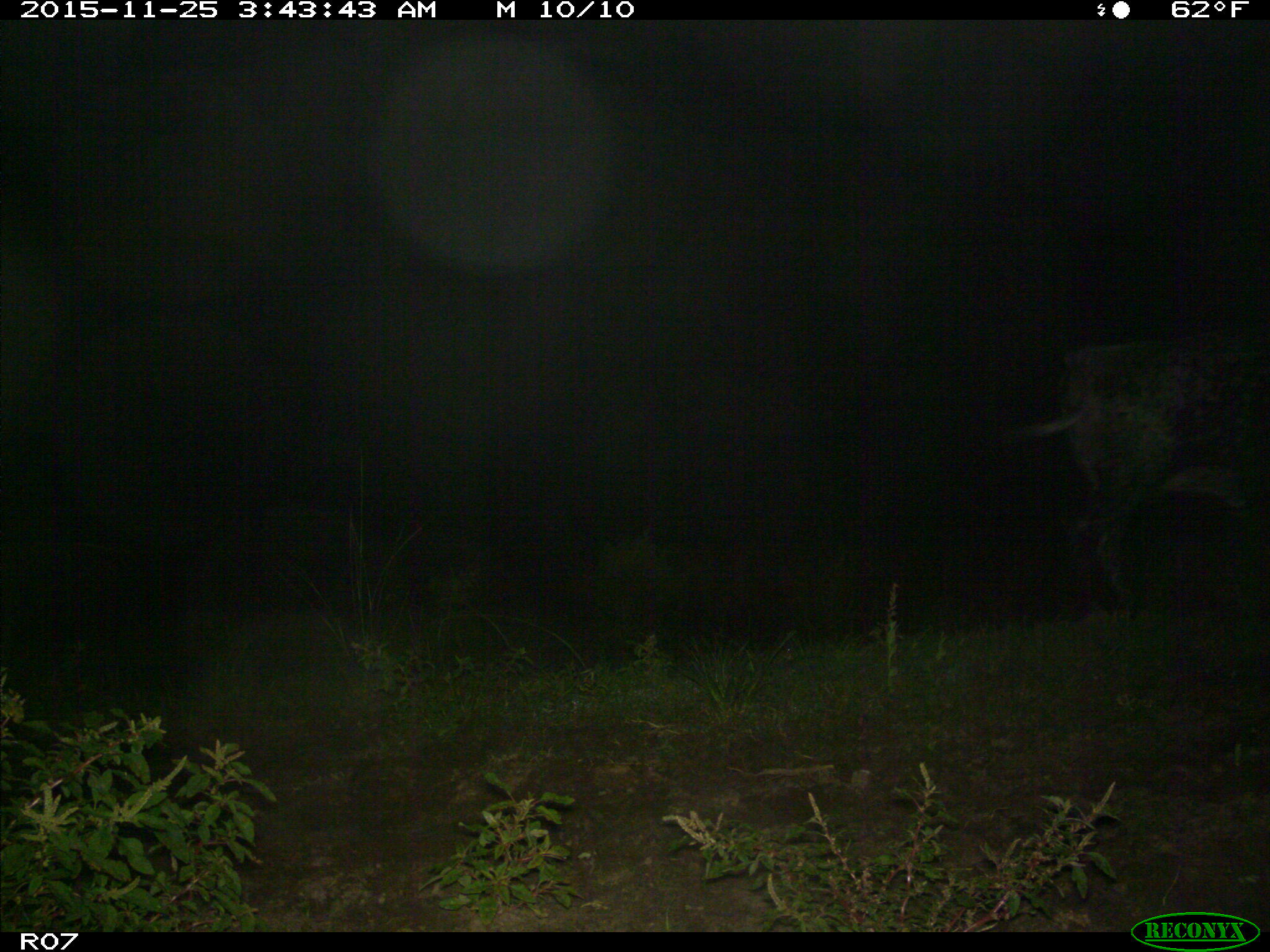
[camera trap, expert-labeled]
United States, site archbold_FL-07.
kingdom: Animalia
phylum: Chordata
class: Mammalia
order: Artiodactyla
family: Bovidae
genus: Bos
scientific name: Bos taurus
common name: domestic cow